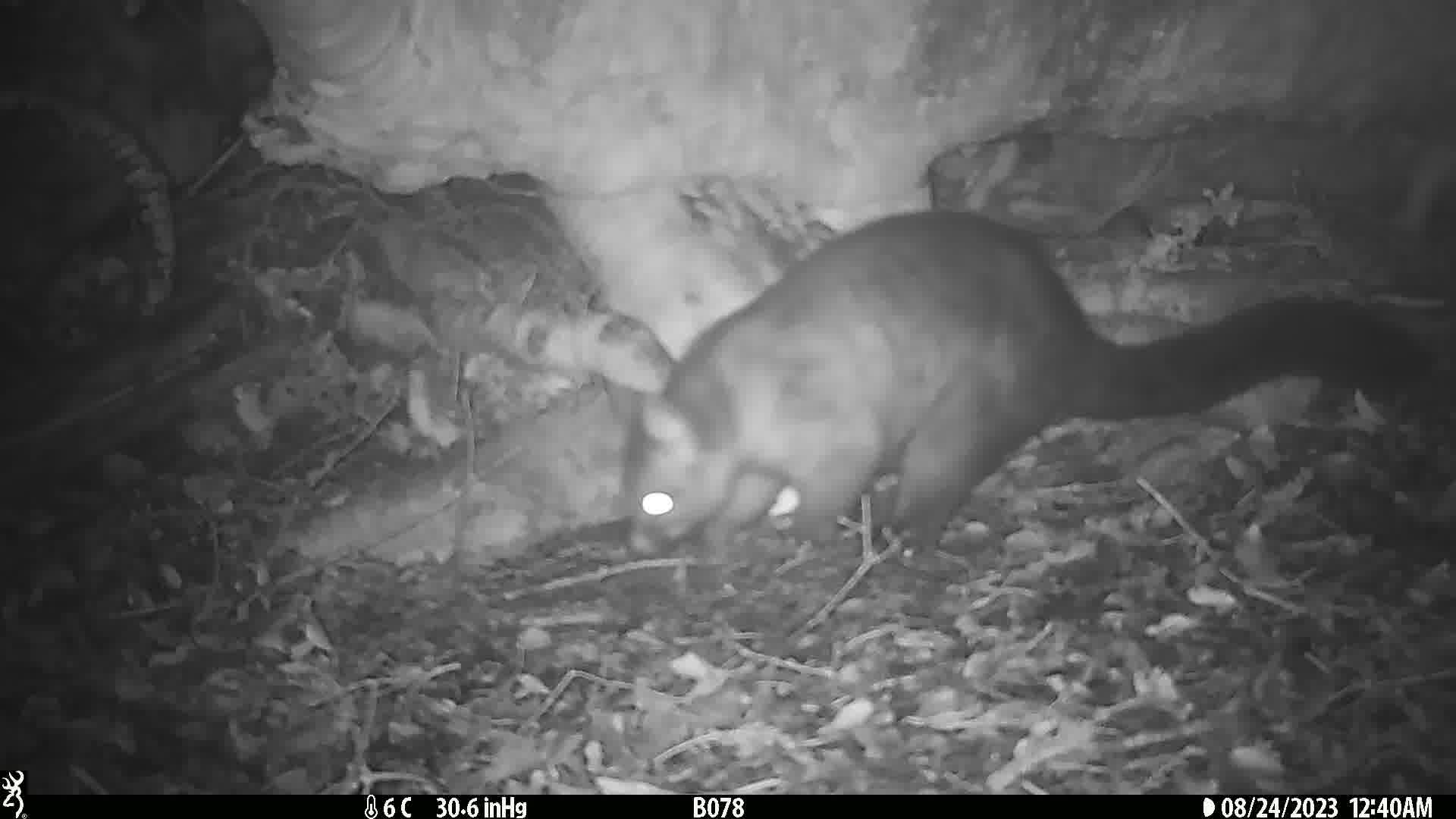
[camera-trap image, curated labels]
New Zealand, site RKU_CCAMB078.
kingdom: Animalia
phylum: Chordata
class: Mammalia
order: Diprotodontia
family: Phalangeridae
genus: Trichosurus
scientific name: Trichosurus vulpecula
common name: common brushtail possum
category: possum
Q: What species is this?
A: Possum (common brushtail possum) (Trichosurus vulpecula).